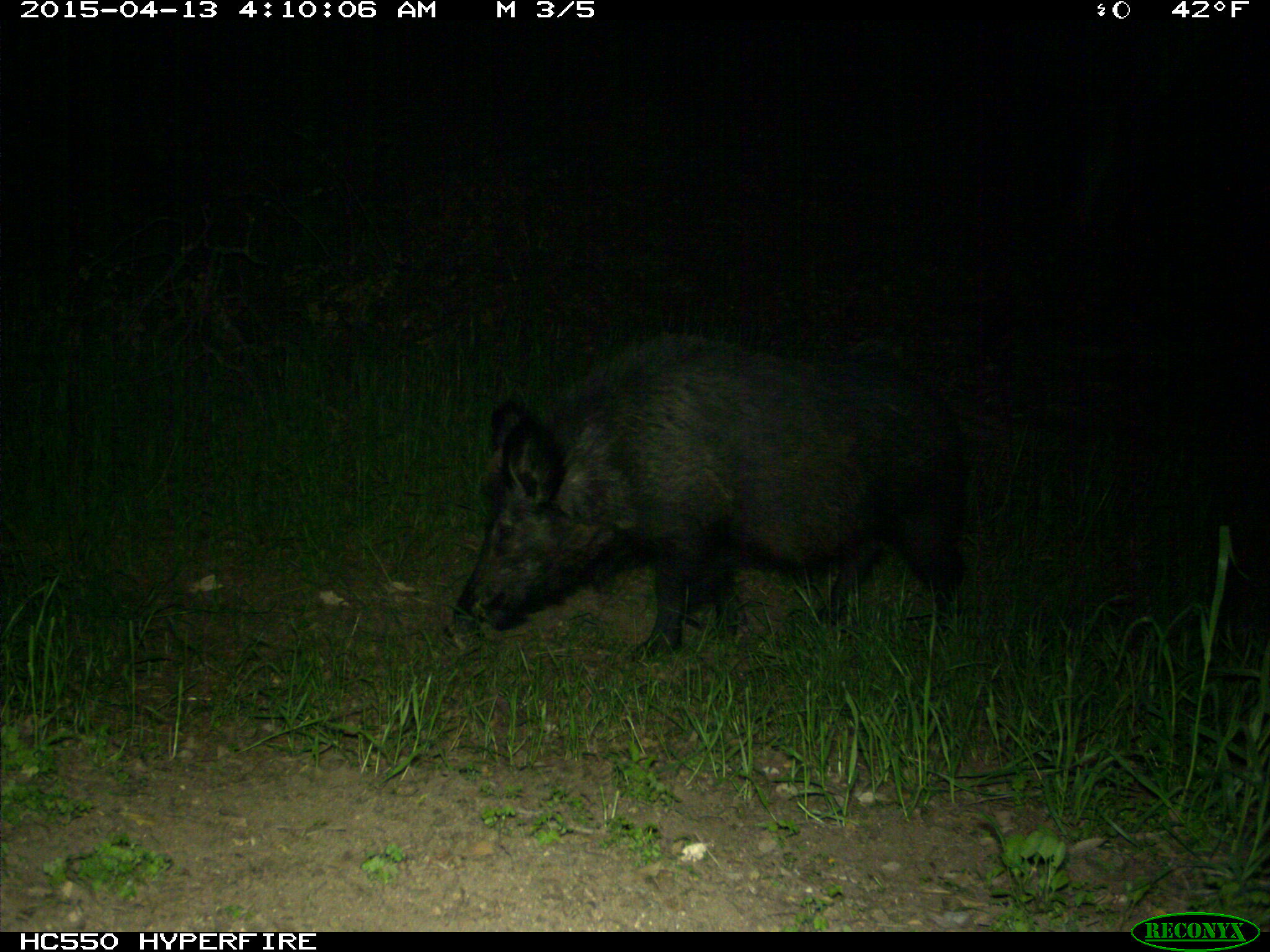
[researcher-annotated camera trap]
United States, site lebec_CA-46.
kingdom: Animalia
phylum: Chordata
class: Mammalia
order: Artiodactyla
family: Suidae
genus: Sus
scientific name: Sus scrofa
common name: wild boar